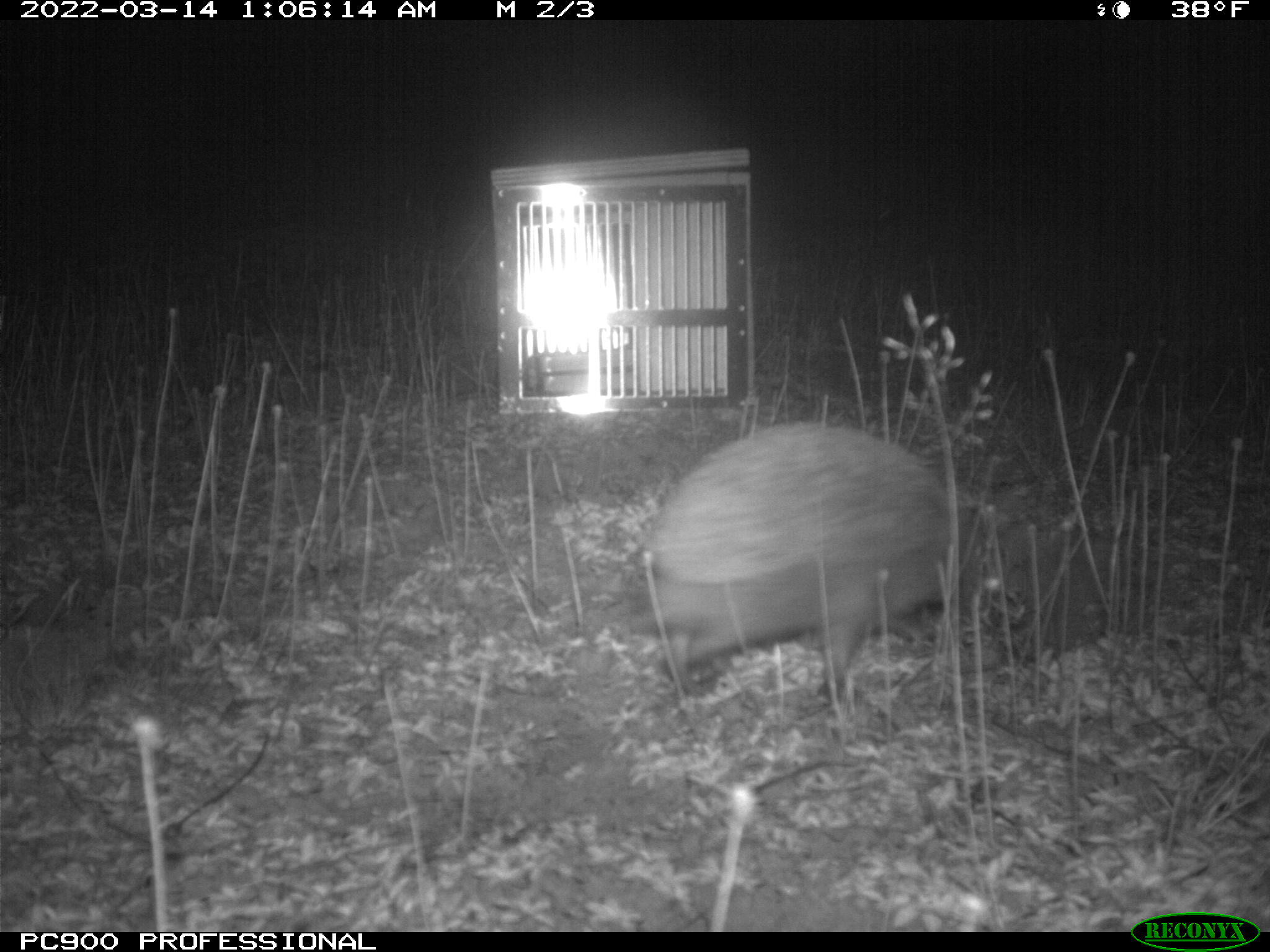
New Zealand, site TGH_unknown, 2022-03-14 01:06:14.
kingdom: Animalia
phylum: Chordata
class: Mammalia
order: Eulipotyphla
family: Erinaceidae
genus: Erinaceus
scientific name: Erinaceus europaeus europaeus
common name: european hedgehog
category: hedgehog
Hedgehog (european hedgehog) (Erinaceus europaeus europaeus).